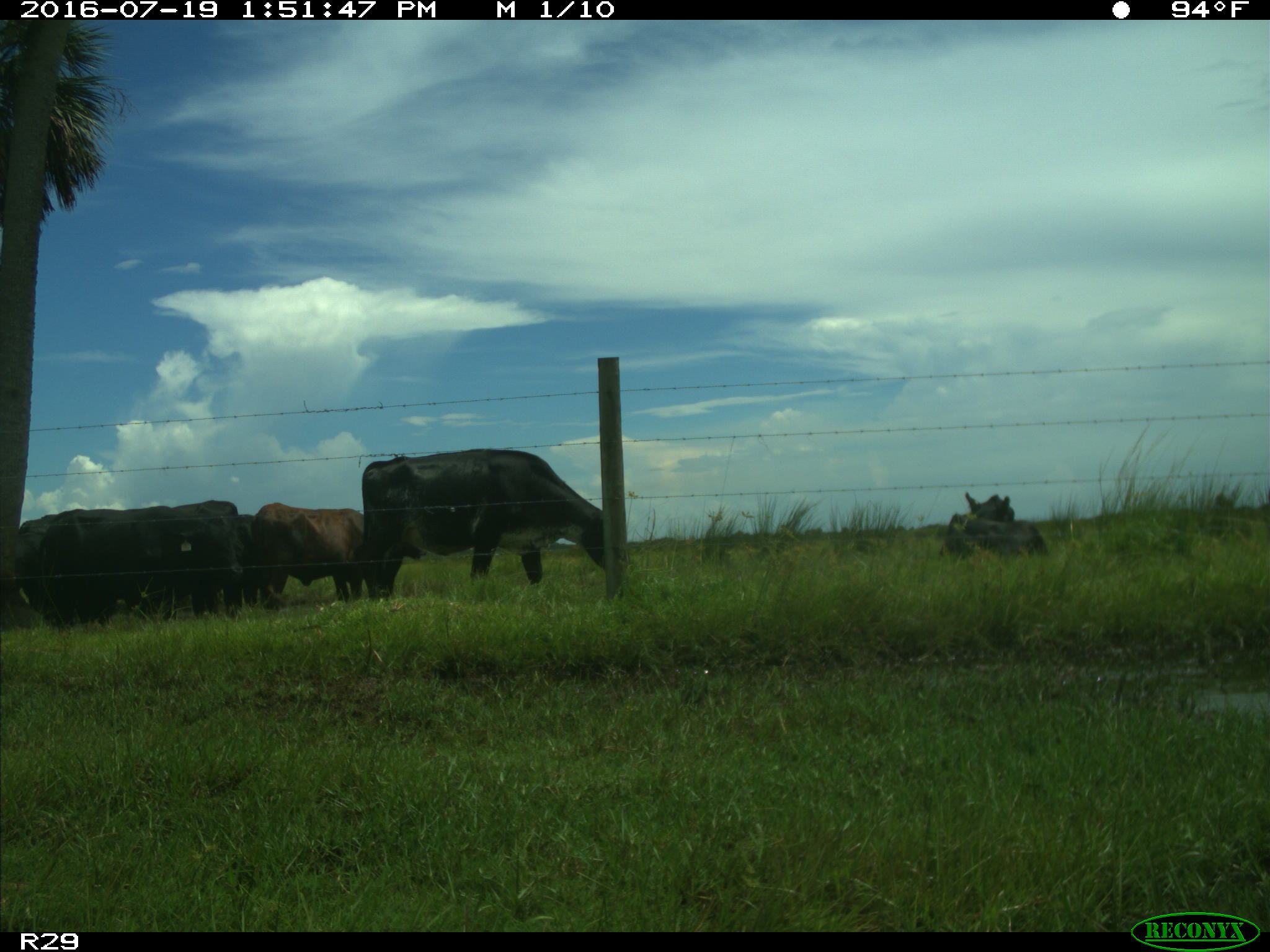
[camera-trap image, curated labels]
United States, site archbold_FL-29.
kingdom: Animalia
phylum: Chordata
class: Mammalia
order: Artiodactyla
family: Bovidae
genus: Bos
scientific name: Bos taurus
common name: domestic cow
Bos taurus (domestic cow).